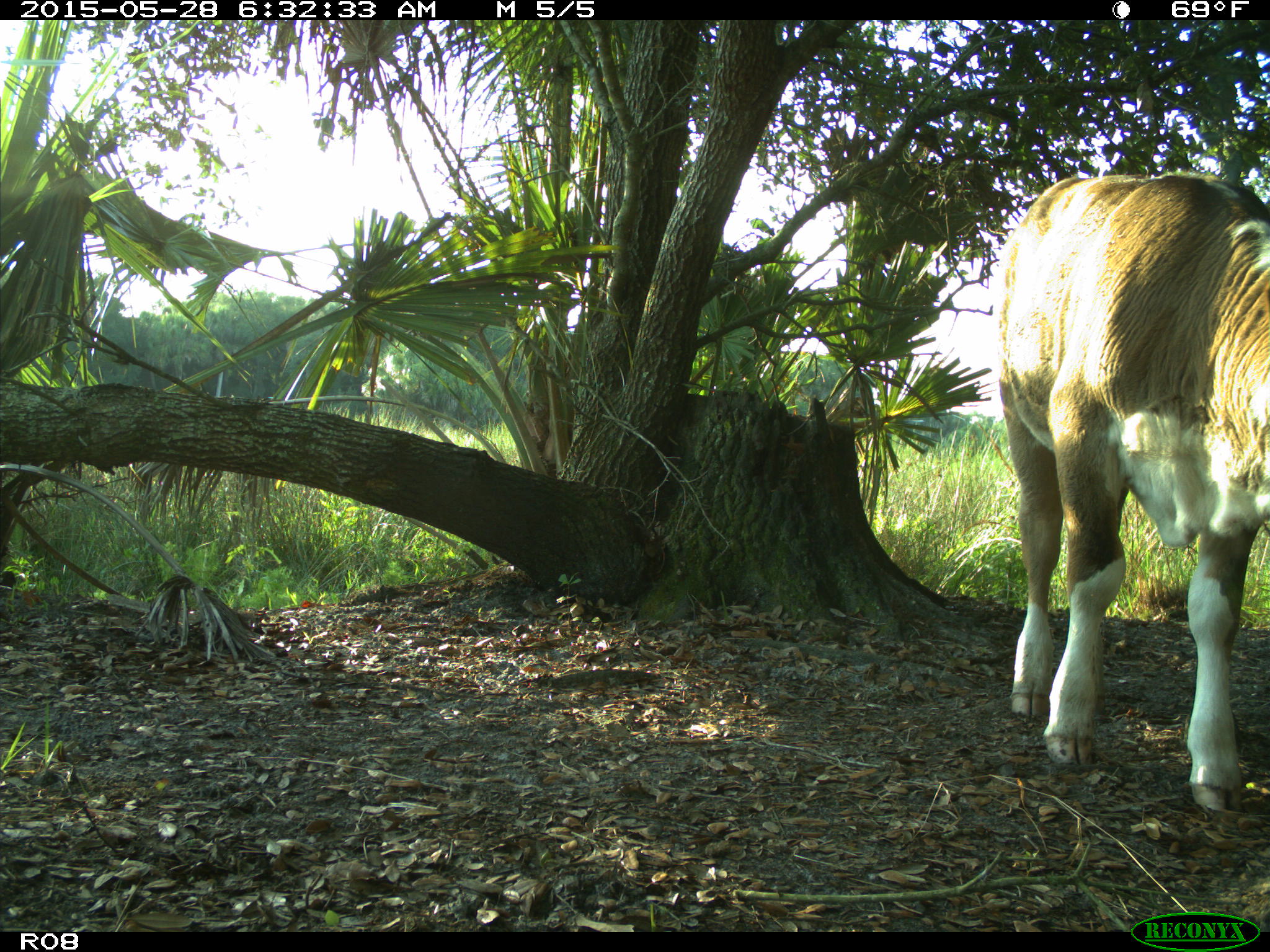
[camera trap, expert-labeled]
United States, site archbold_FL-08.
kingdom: Animalia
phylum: Chordata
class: Mammalia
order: Artiodactyla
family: Bovidae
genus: Bos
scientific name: Bos taurus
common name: domestic cow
Bos taurus (domestic cow).